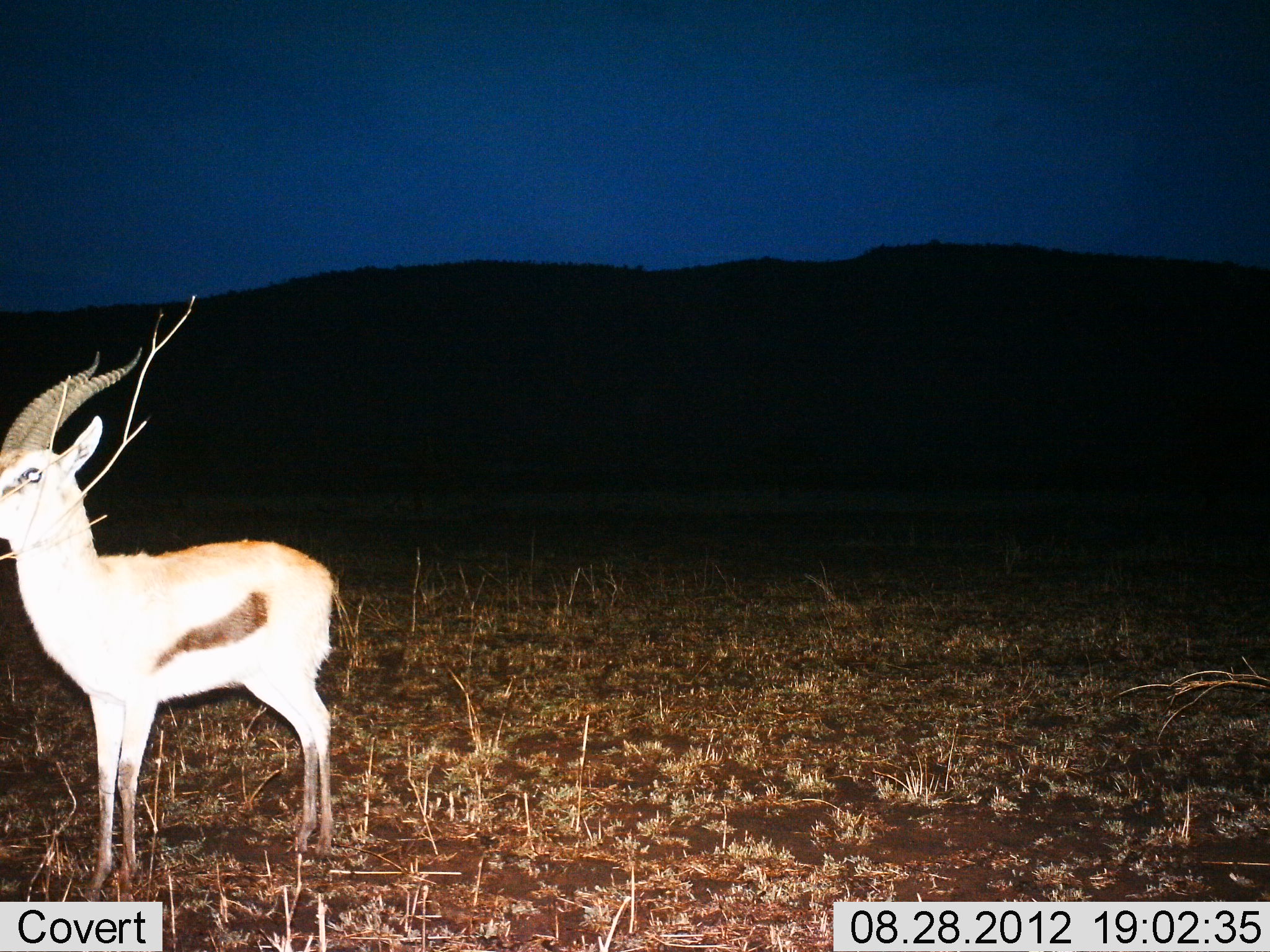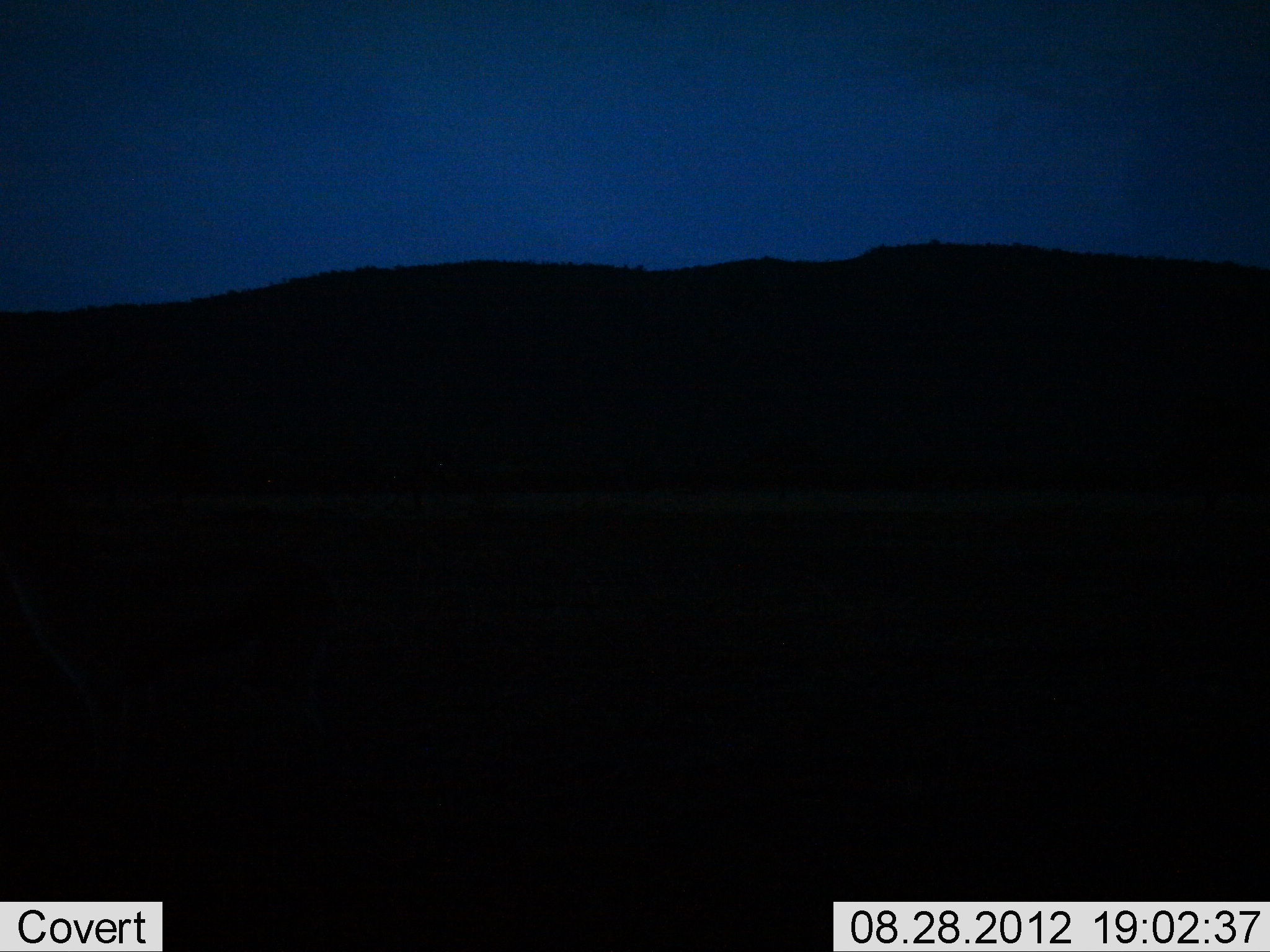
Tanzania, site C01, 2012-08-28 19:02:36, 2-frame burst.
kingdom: Animalia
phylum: Chordata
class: Mammalia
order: Artiodactyla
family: Bovidae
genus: Eudorcas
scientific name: Eudorcas thomsonii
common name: thomson's gazelle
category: gazellethomsons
Gazellethomsons (thomson's gazelle) (Eudorcas thomsonii), count 1. Behavior (volunteer vote fractions): standing 90%, resting 0%, moving 10%, interacting 0%. Young present (vote fraction): 0%. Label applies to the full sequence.